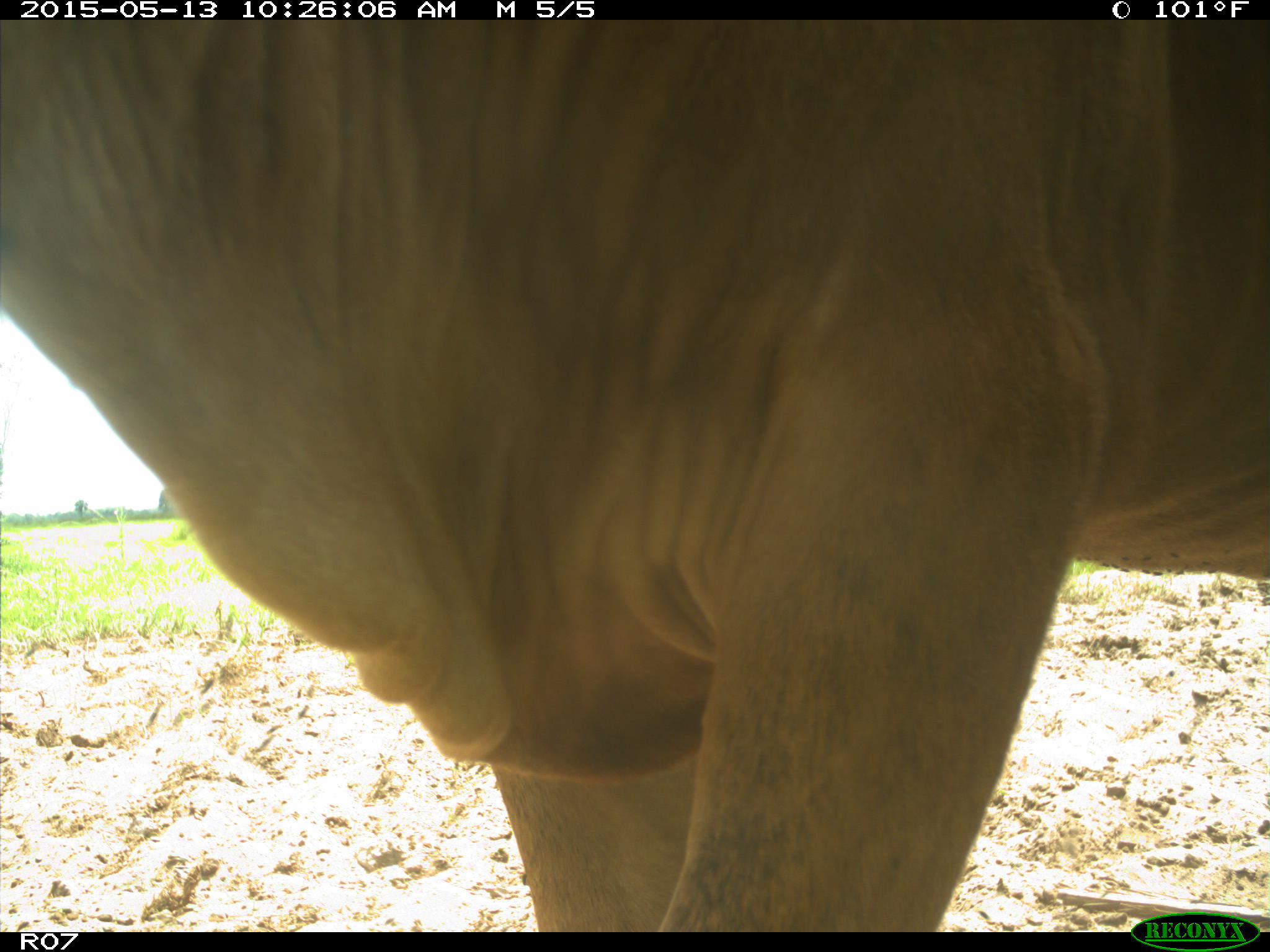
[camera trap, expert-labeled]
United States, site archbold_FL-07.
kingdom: Animalia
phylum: Chordata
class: Mammalia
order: Artiodactyla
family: Bovidae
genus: Bos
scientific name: Bos taurus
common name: domestic cow